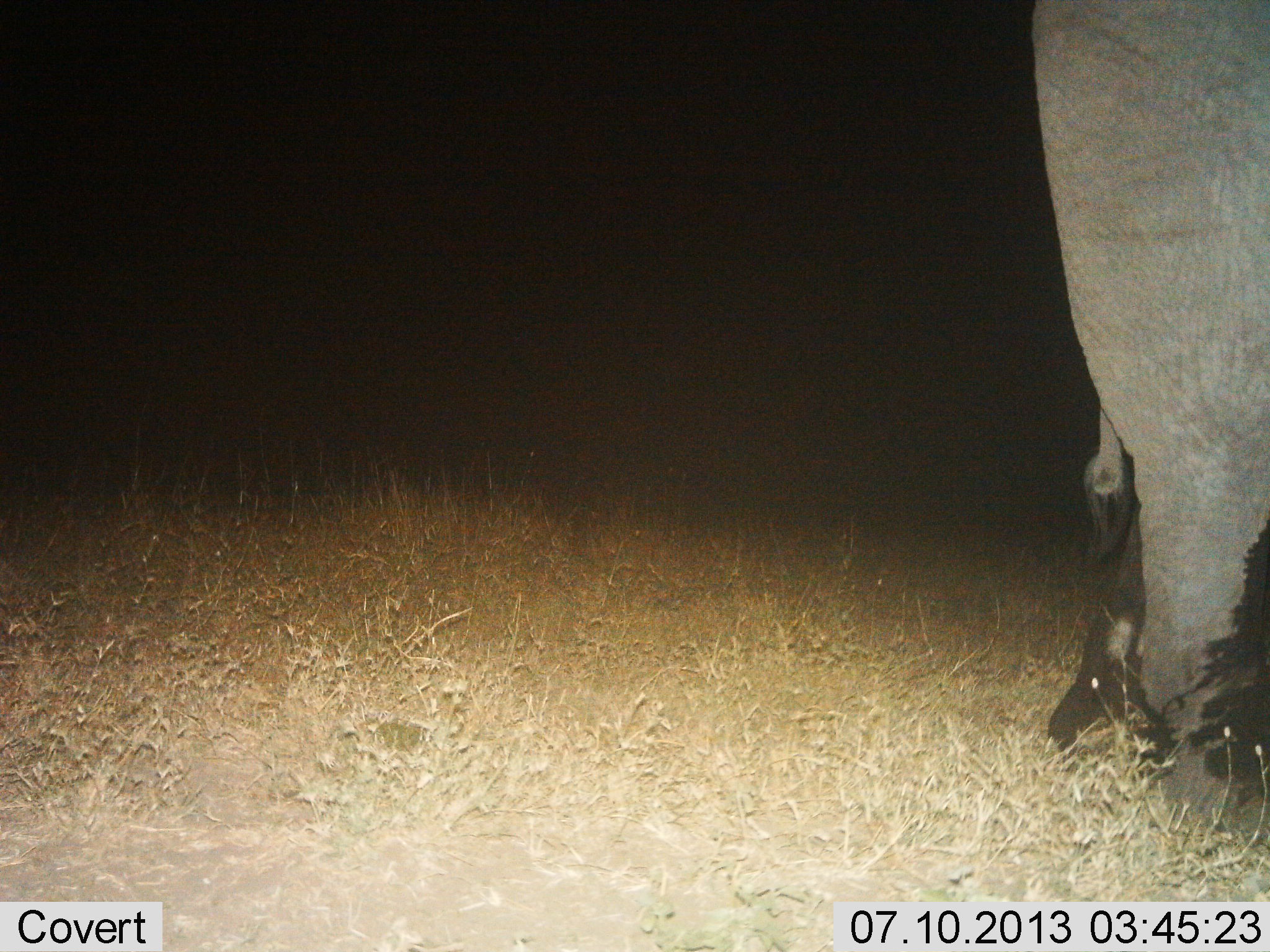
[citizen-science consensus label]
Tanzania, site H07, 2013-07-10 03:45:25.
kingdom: Animalia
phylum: Chordata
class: Mammalia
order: Proboscidea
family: Elephantidae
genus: Loxodonta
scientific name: Loxodonta africana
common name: african bush elephant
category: elephant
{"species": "elephant (african bush elephant) (Loxodonta africana)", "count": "1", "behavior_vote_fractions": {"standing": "62%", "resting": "0%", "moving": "38%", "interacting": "0%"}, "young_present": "0%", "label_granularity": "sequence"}